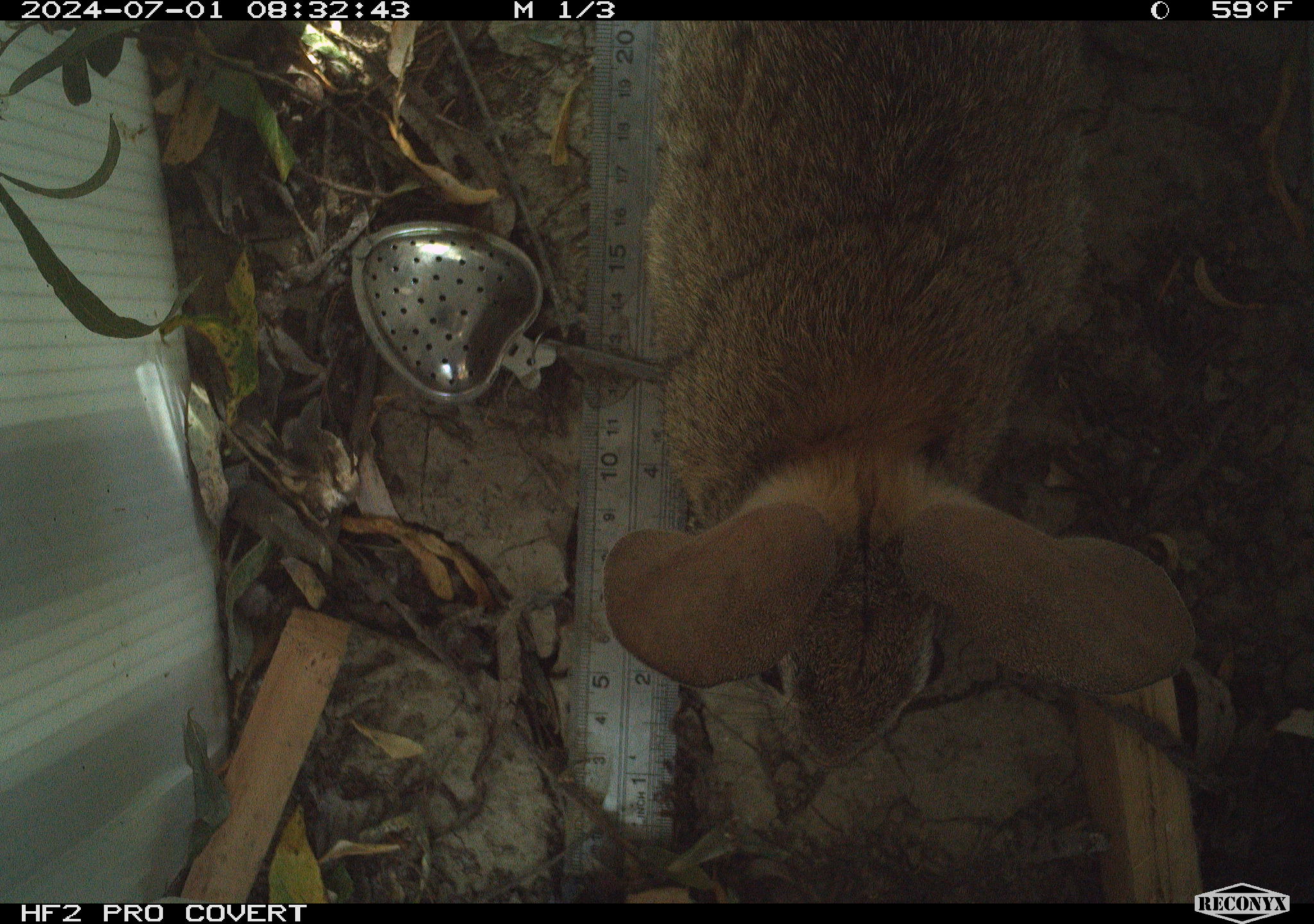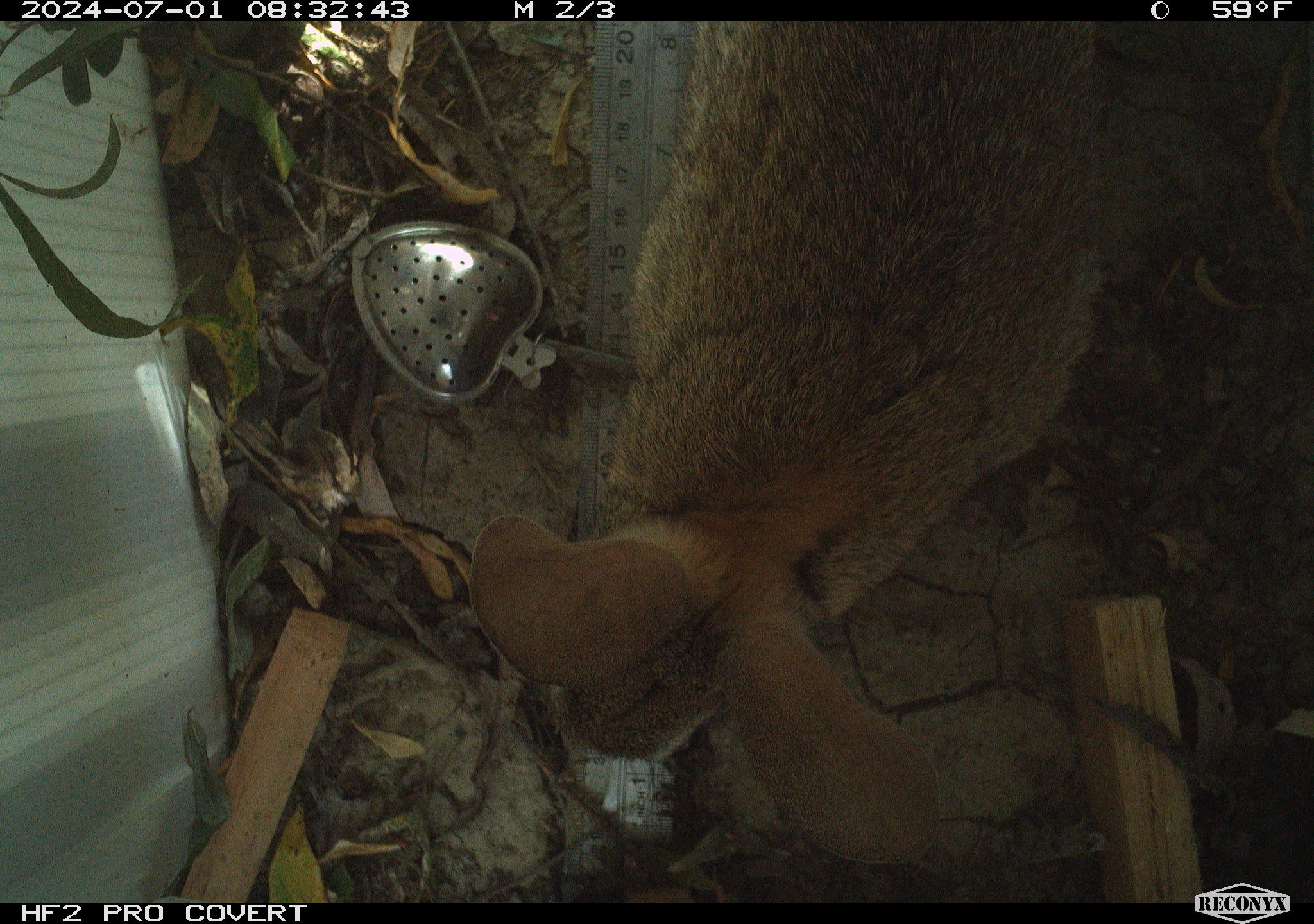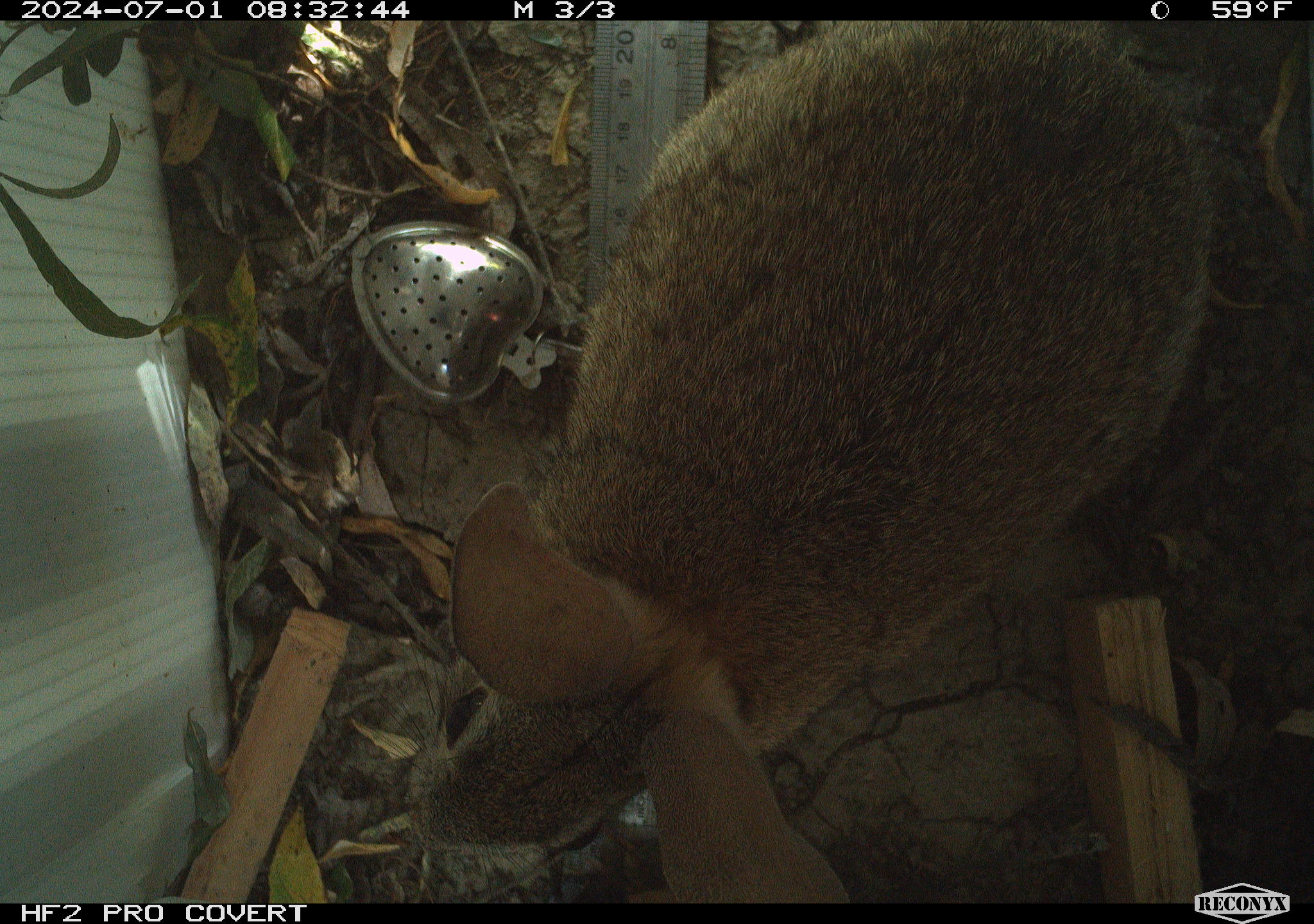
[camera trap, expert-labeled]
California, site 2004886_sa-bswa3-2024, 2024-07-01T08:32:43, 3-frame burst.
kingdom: Animalia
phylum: Chordata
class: Mammalia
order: Lagomorpha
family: Leporidae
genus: Sylvilagus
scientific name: Sylvilagus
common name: cottontail rabbits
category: sylvilagus species